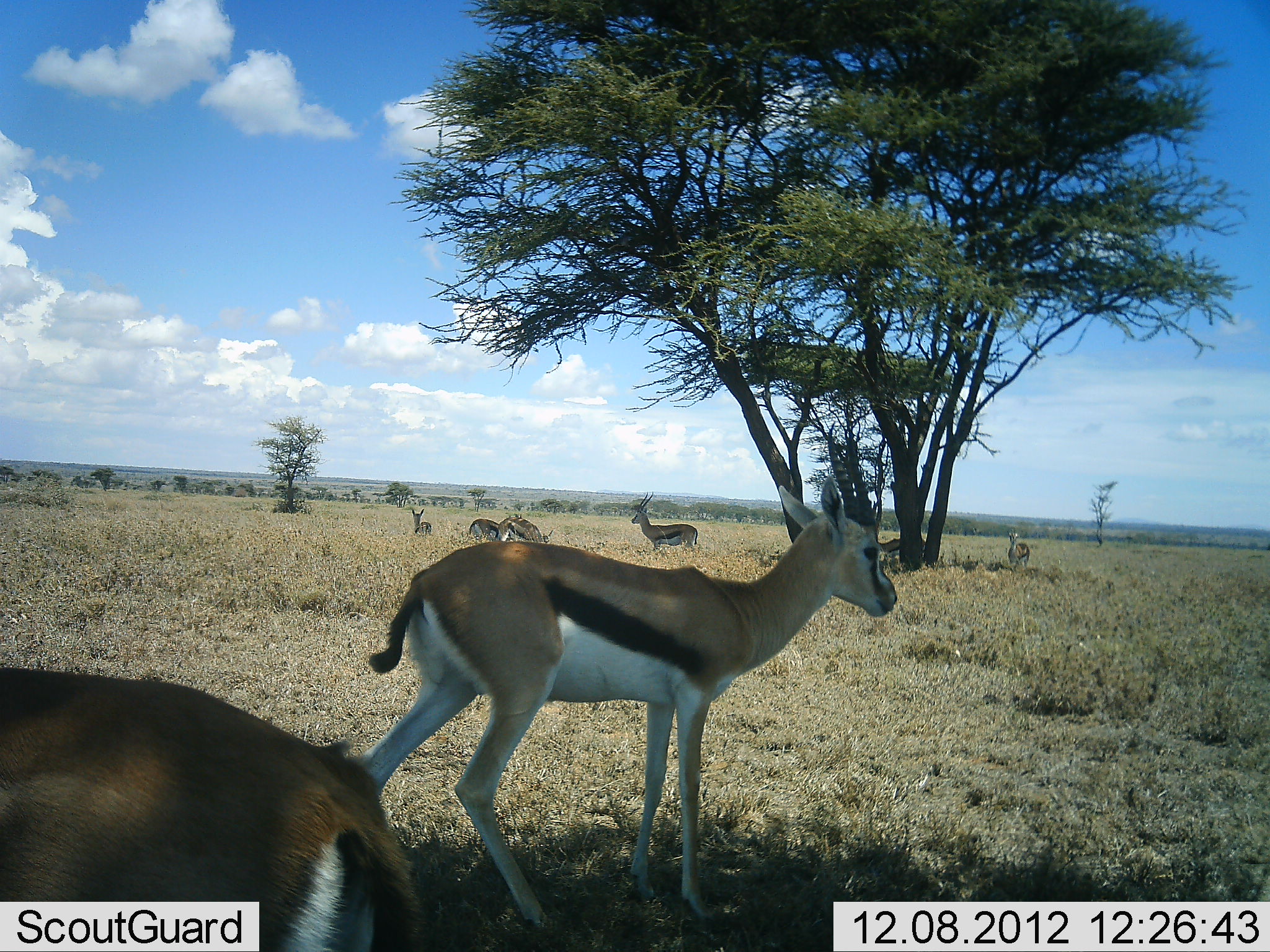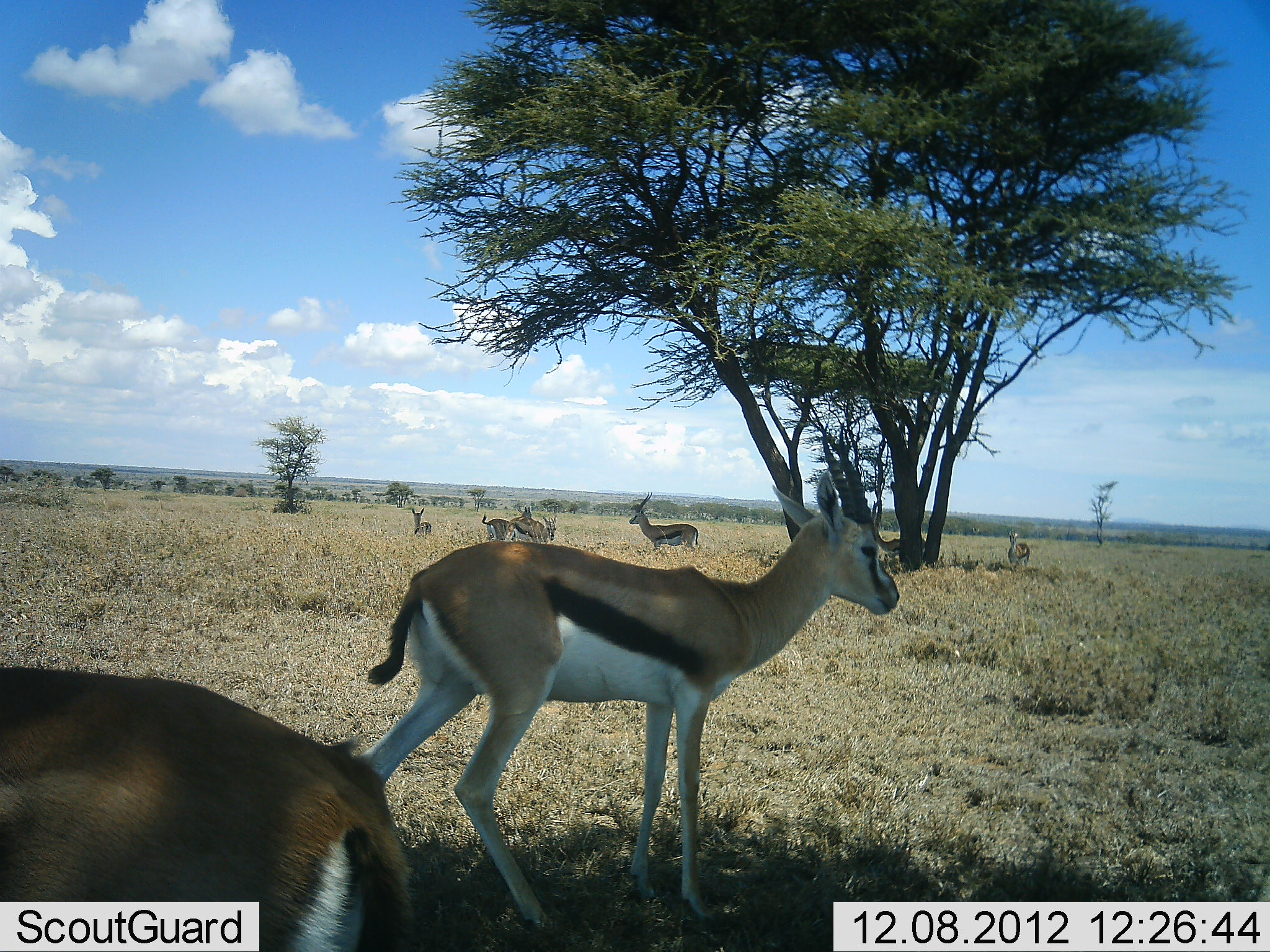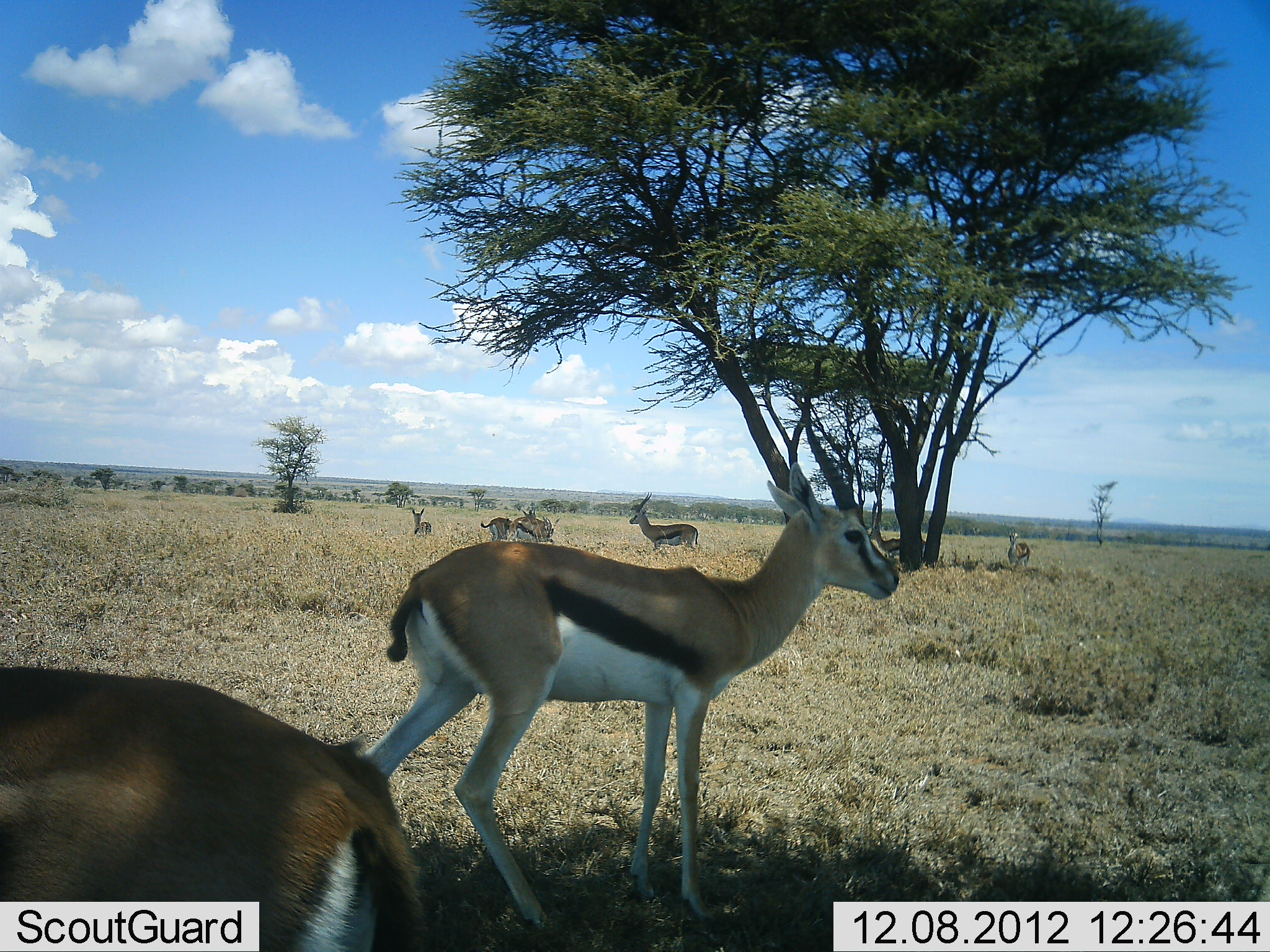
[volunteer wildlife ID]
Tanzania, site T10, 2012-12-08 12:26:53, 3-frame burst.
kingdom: Animalia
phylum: Chordata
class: Mammalia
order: Artiodactyla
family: Bovidae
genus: Eudorcas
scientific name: Eudorcas thomsonii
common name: thomson's gazelle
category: gazellethomsons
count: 7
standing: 100%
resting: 30%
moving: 30%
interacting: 10%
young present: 0%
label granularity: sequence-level